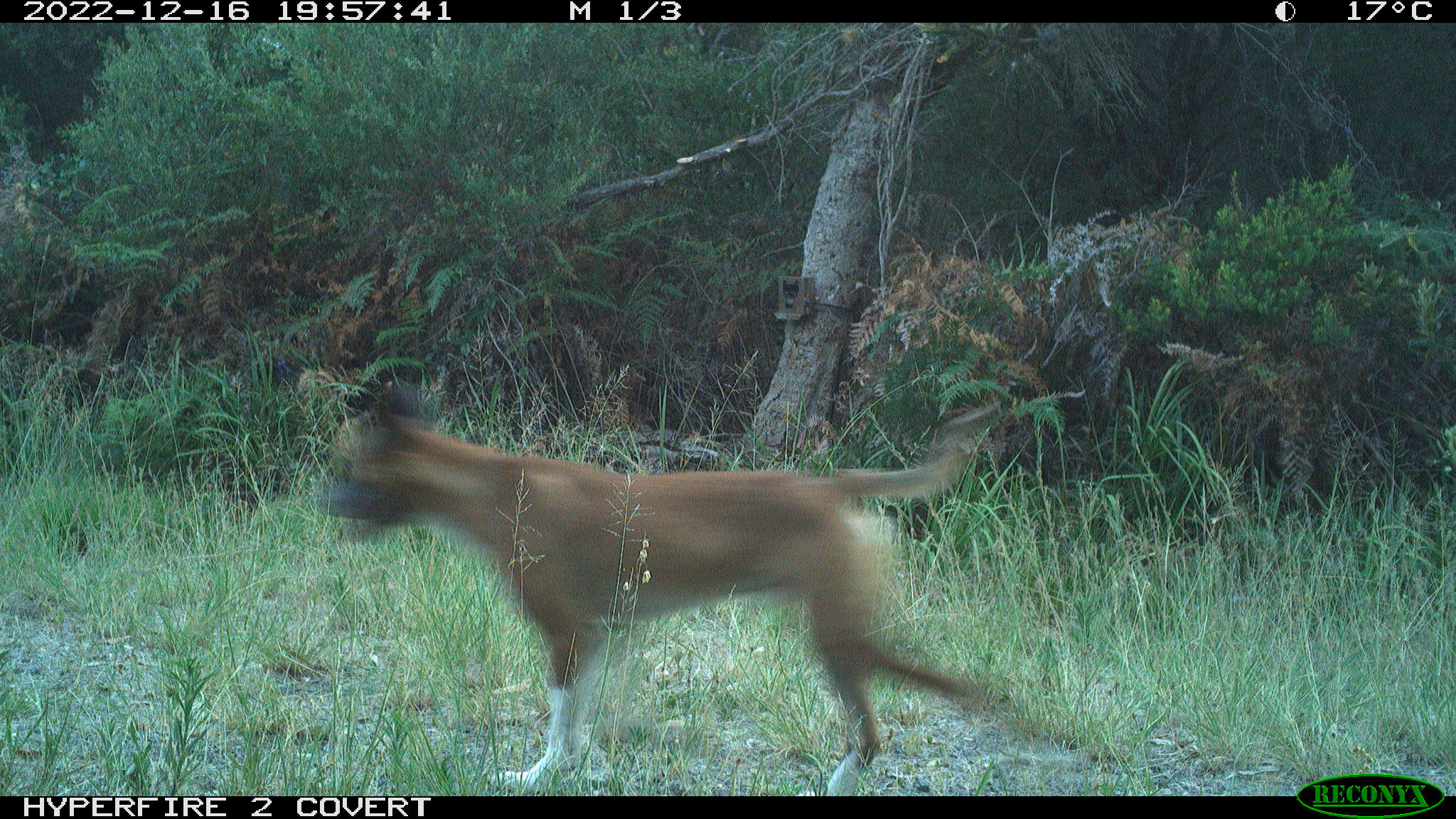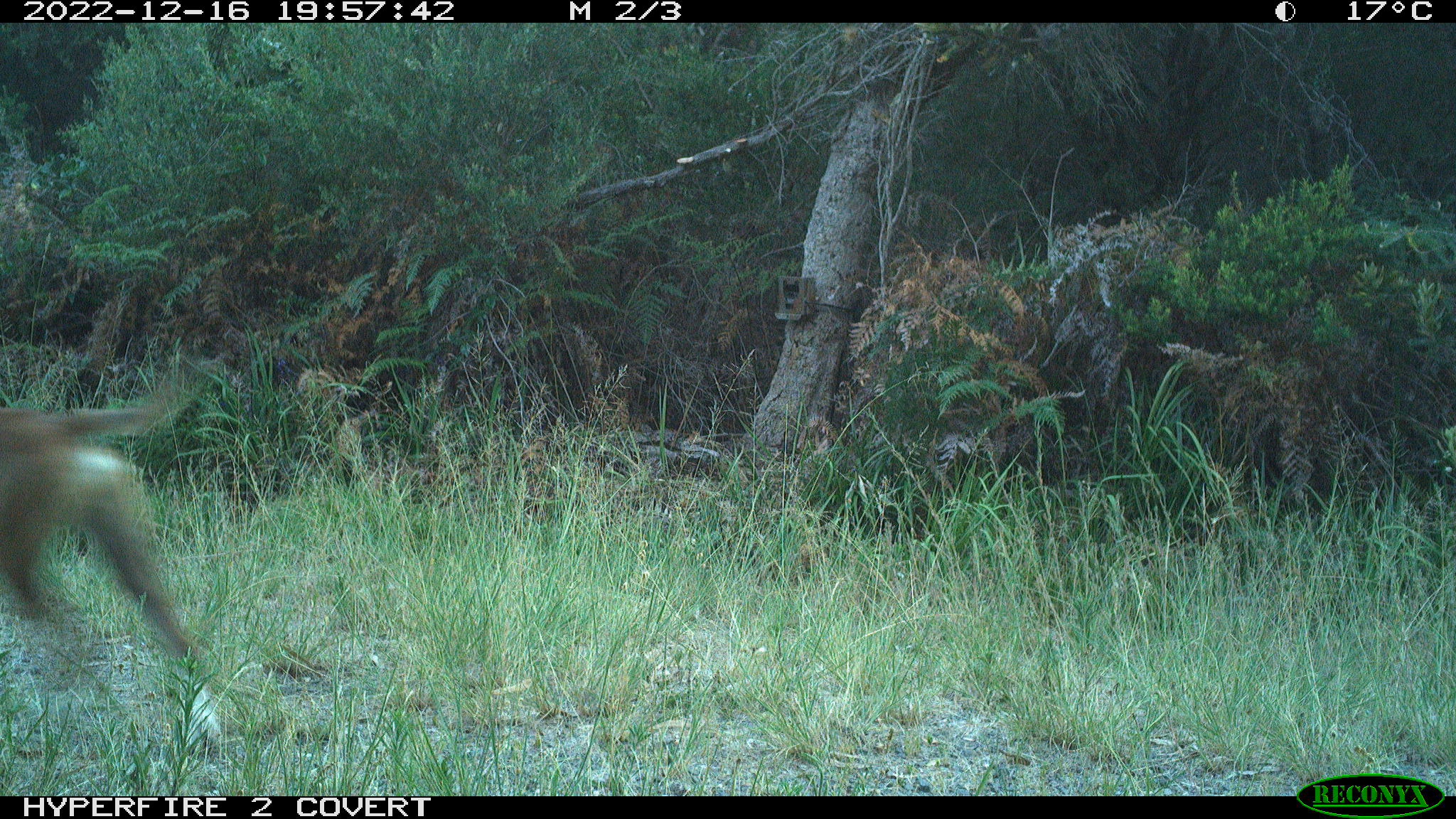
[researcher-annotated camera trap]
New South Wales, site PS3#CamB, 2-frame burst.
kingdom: Animalia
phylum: Chordata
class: Mammalia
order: Carnivora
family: Canidae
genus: Canis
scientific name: Canis familiaris dingo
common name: dingo